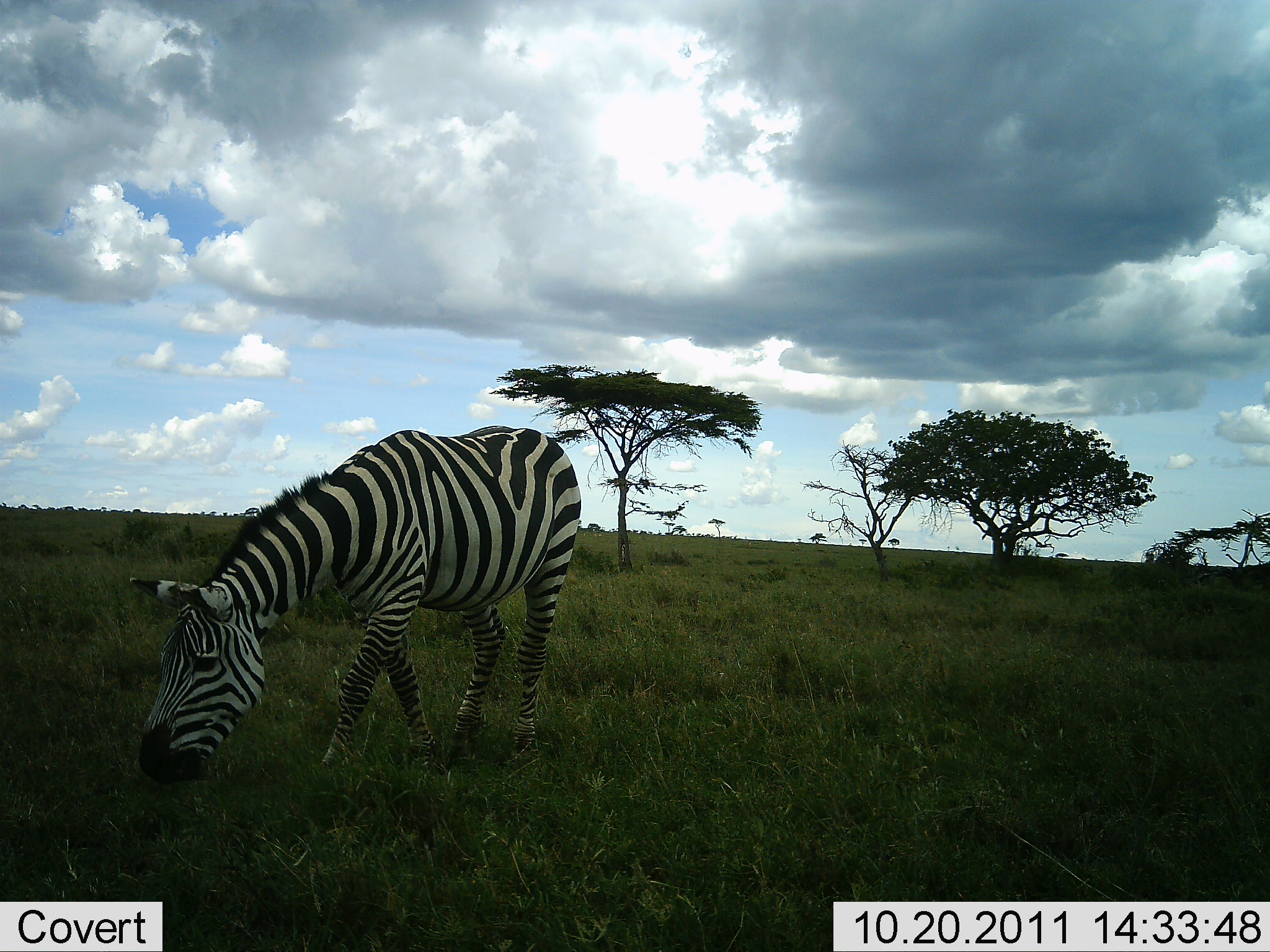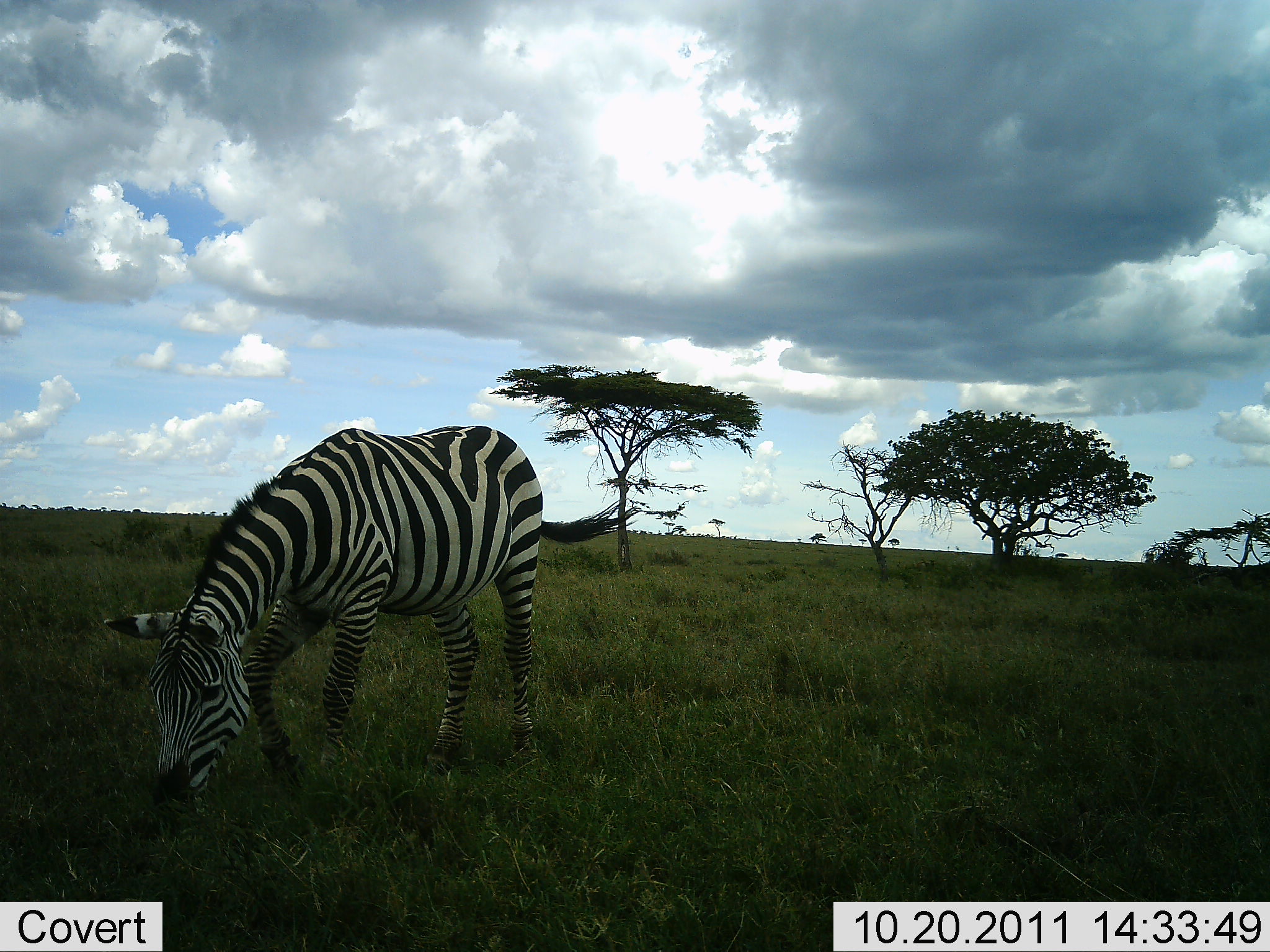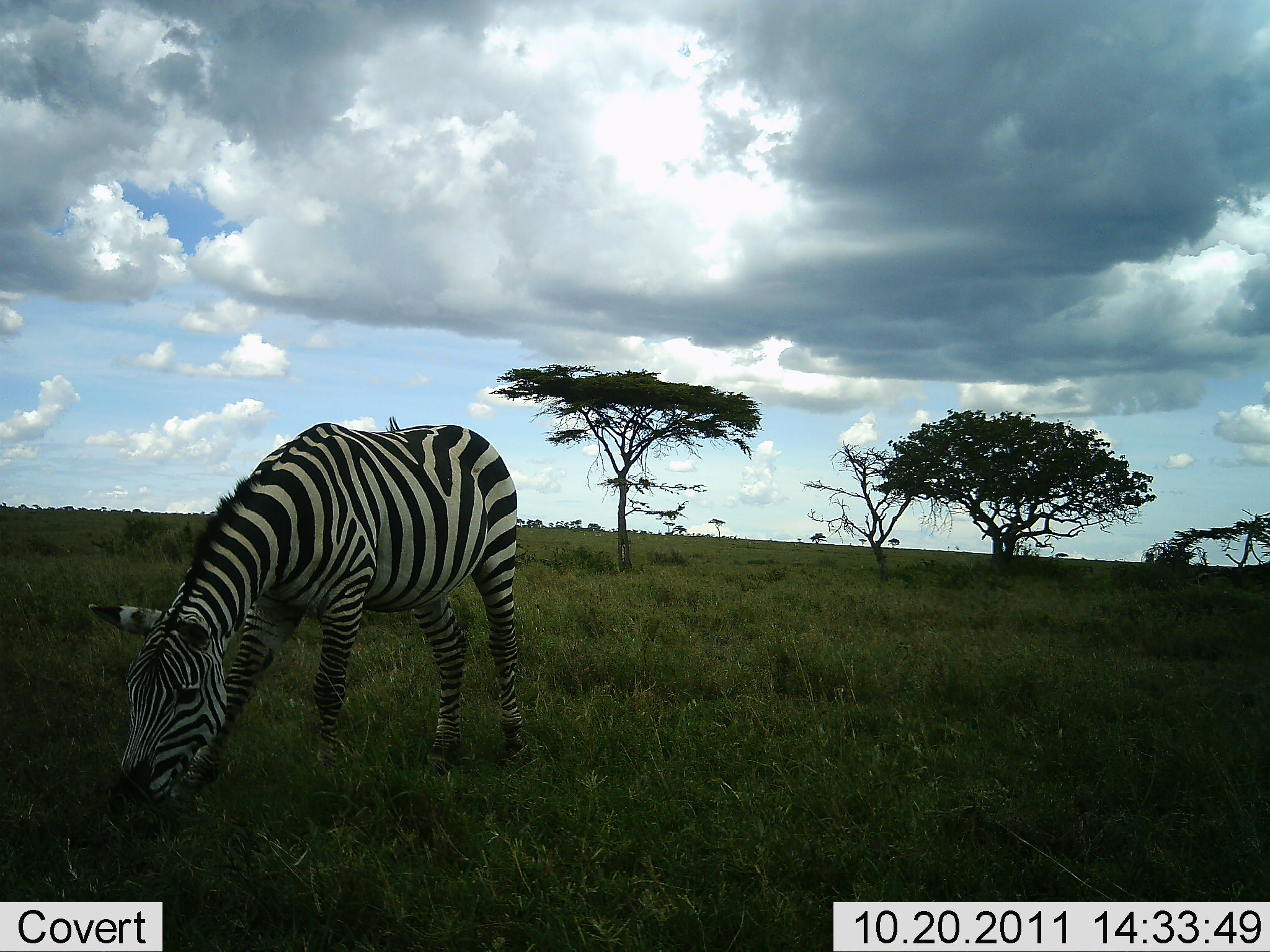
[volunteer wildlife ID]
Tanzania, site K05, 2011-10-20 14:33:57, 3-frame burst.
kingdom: Animalia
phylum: Chordata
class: Mammalia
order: Perissodactyla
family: Equidae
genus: Equus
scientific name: Equus quagga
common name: plains zebra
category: zebra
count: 1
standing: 17%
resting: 0%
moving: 0%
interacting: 0%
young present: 0%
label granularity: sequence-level